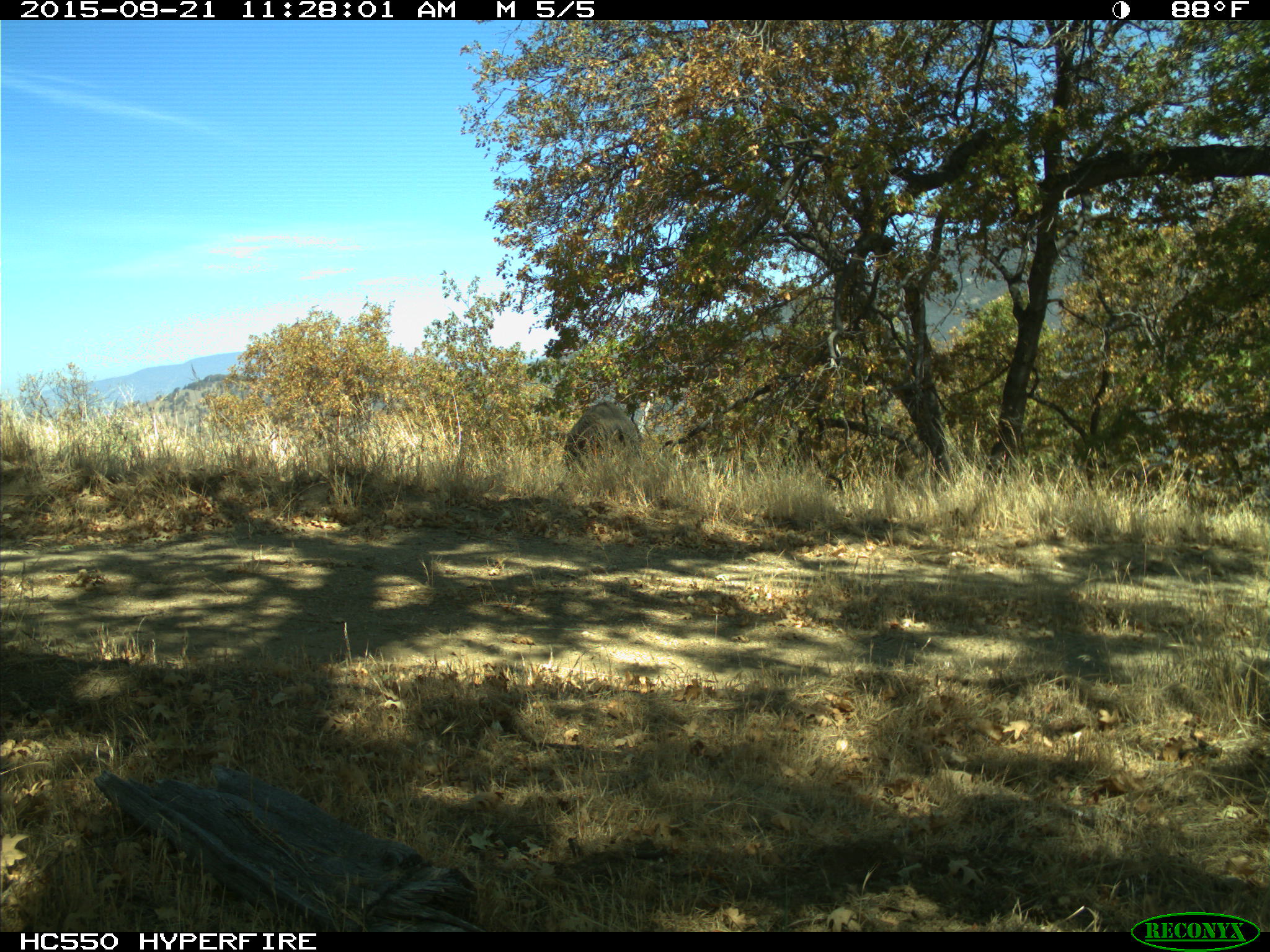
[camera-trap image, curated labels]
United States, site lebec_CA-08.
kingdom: Animalia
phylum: Chordata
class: Mammalia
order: Artiodactyla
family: Suidae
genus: Sus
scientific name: Sus scrofa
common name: wild boar